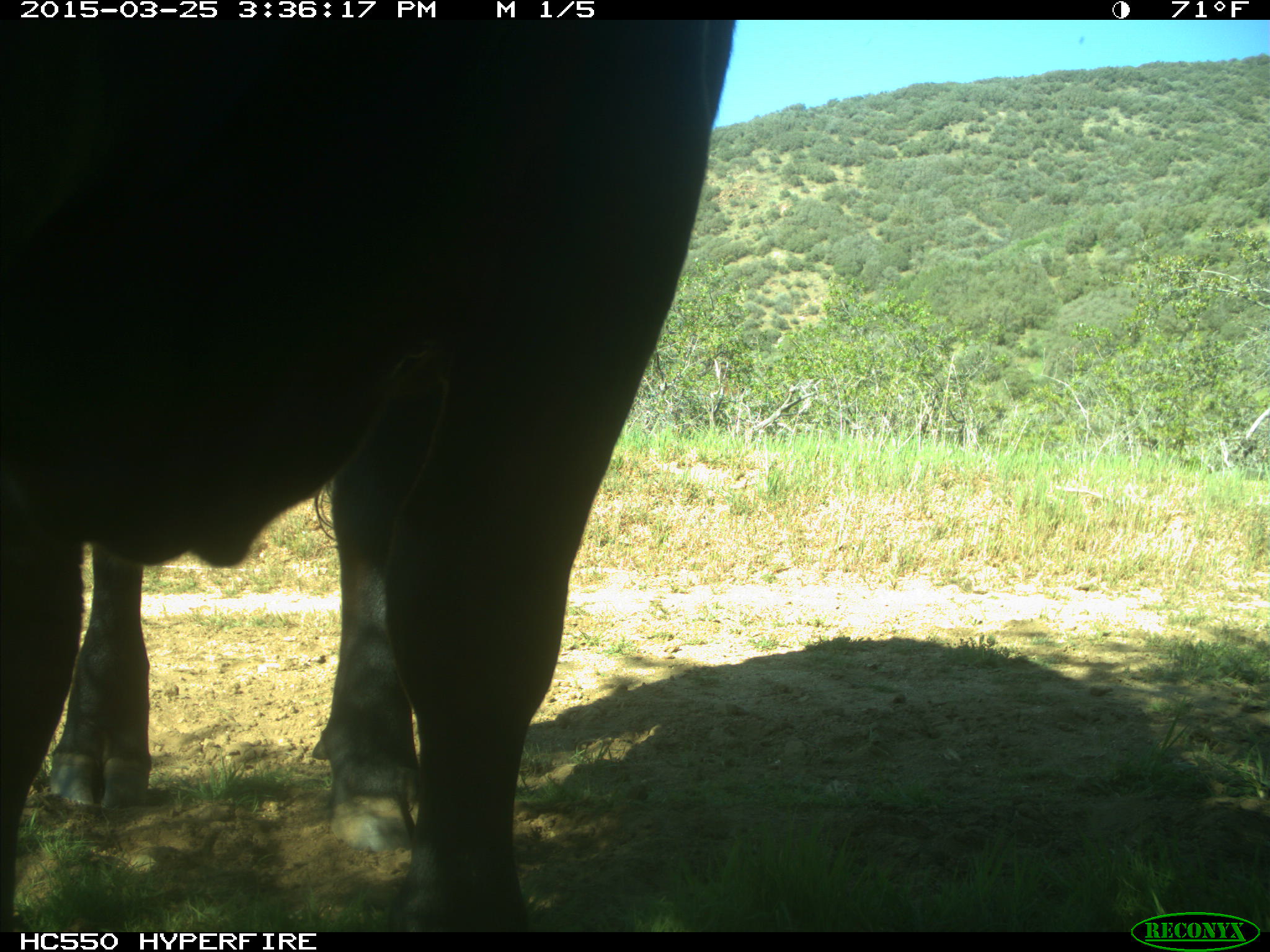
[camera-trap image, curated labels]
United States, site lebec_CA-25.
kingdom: Animalia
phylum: Chordata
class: Mammalia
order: Artiodactyla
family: Bovidae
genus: Bos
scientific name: Bos taurus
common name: domestic cow